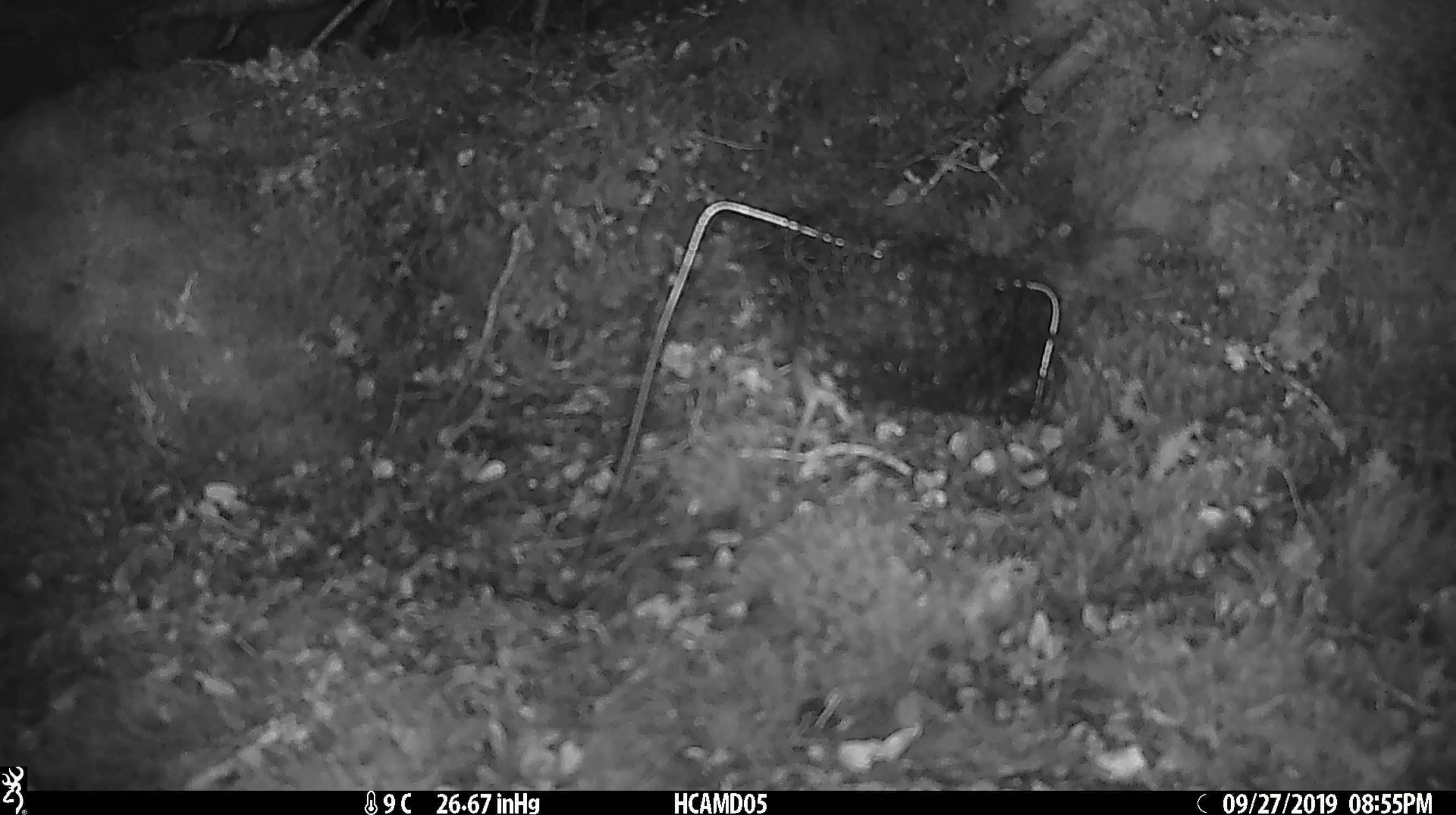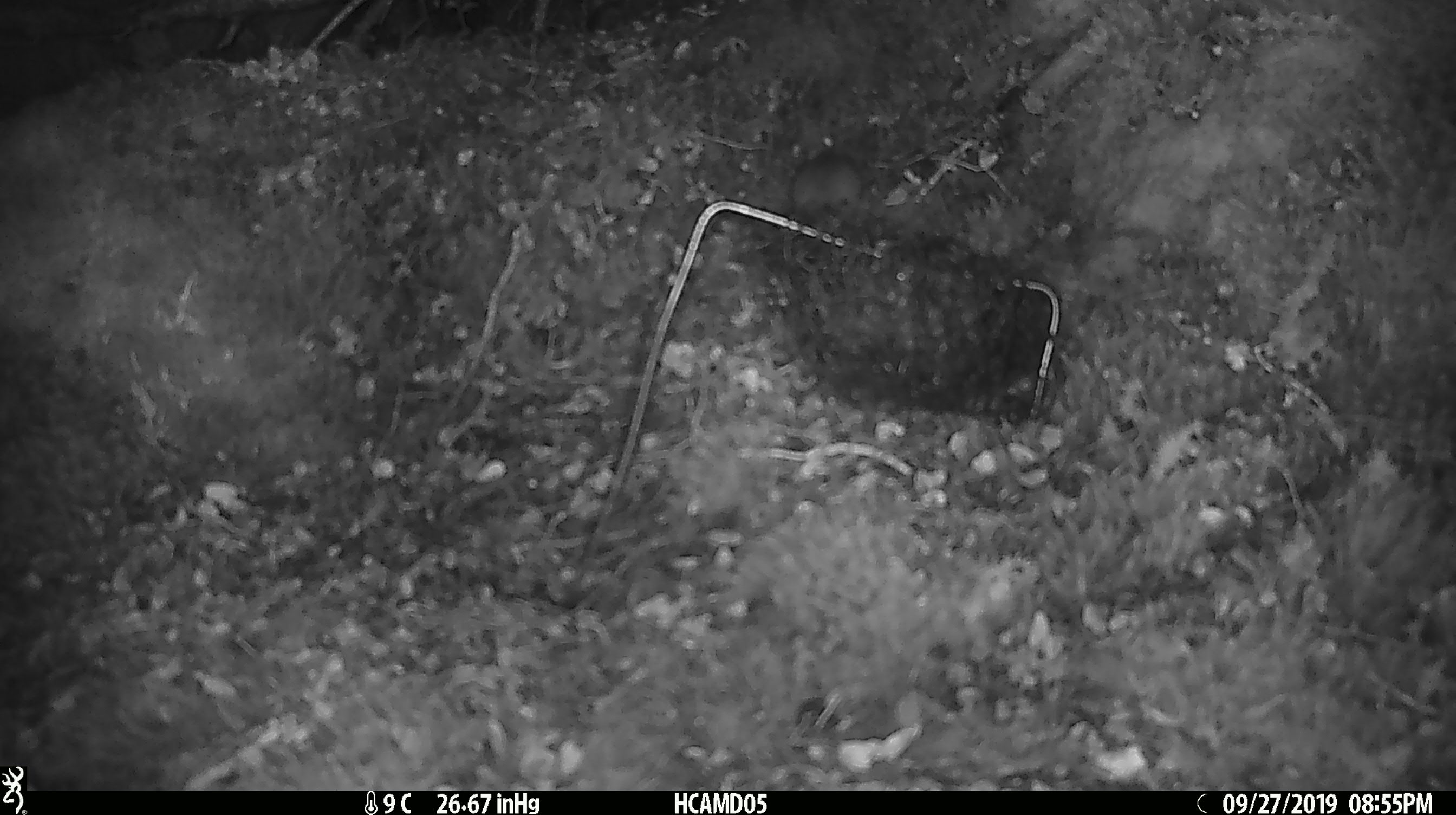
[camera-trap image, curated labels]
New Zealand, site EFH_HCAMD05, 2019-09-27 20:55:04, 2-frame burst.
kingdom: Animalia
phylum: Chordata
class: Mammalia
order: Rodentia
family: Muridae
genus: Mus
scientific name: Mus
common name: mouse